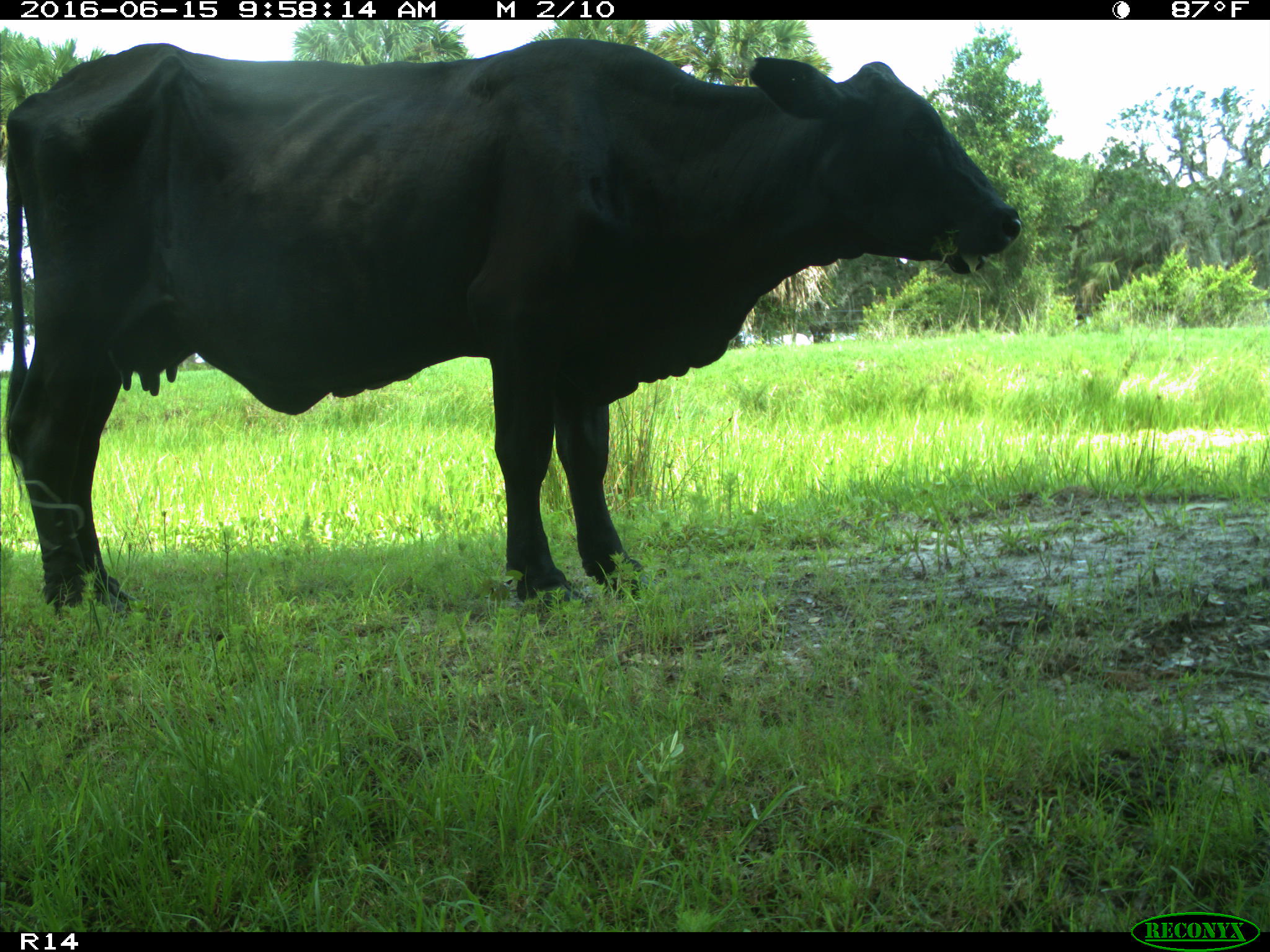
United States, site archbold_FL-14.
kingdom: Animalia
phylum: Chordata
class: Mammalia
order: Artiodactyla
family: Bovidae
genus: Bos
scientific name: Bos taurus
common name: domestic cow